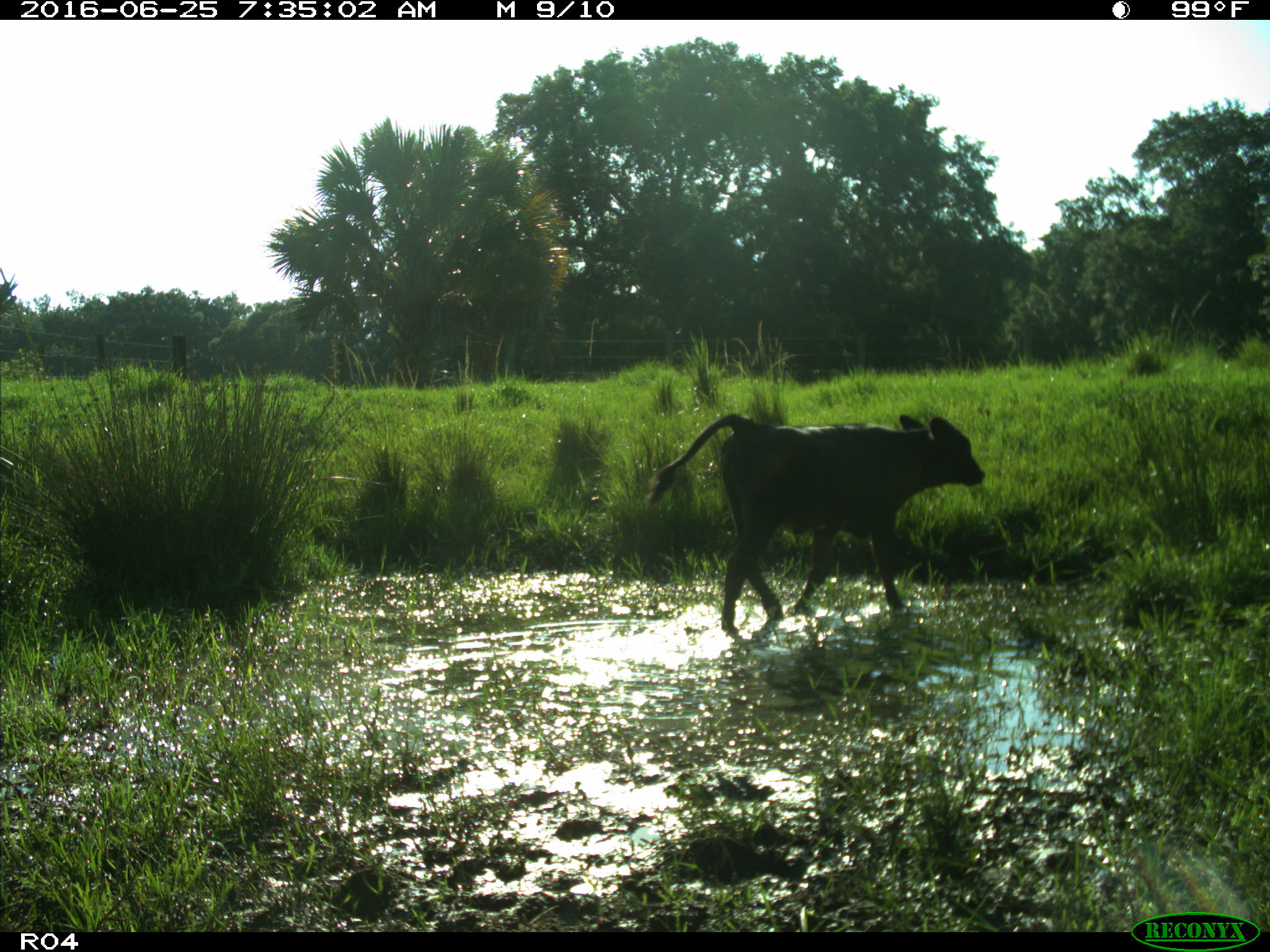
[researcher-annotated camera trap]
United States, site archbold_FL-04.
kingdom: Animalia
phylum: Chordata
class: Mammalia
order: Artiodactyla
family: Bovidae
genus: Bos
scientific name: Bos taurus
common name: domestic cow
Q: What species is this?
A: Bos taurus (domestic cow).